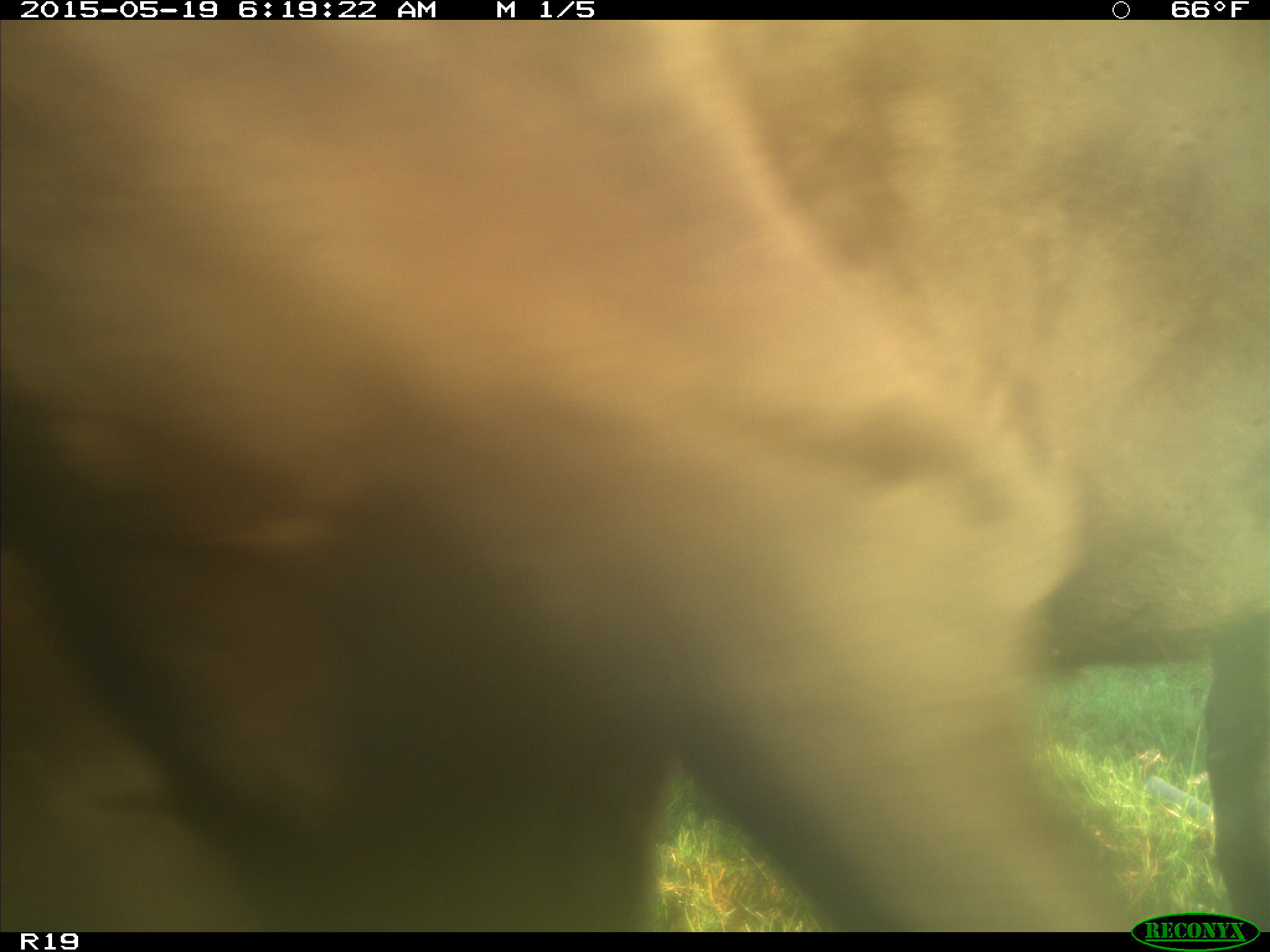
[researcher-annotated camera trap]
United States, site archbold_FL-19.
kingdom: Animalia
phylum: Chordata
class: Mammalia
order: Artiodactyla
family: Bovidae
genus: Bos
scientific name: Bos taurus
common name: domestic cow